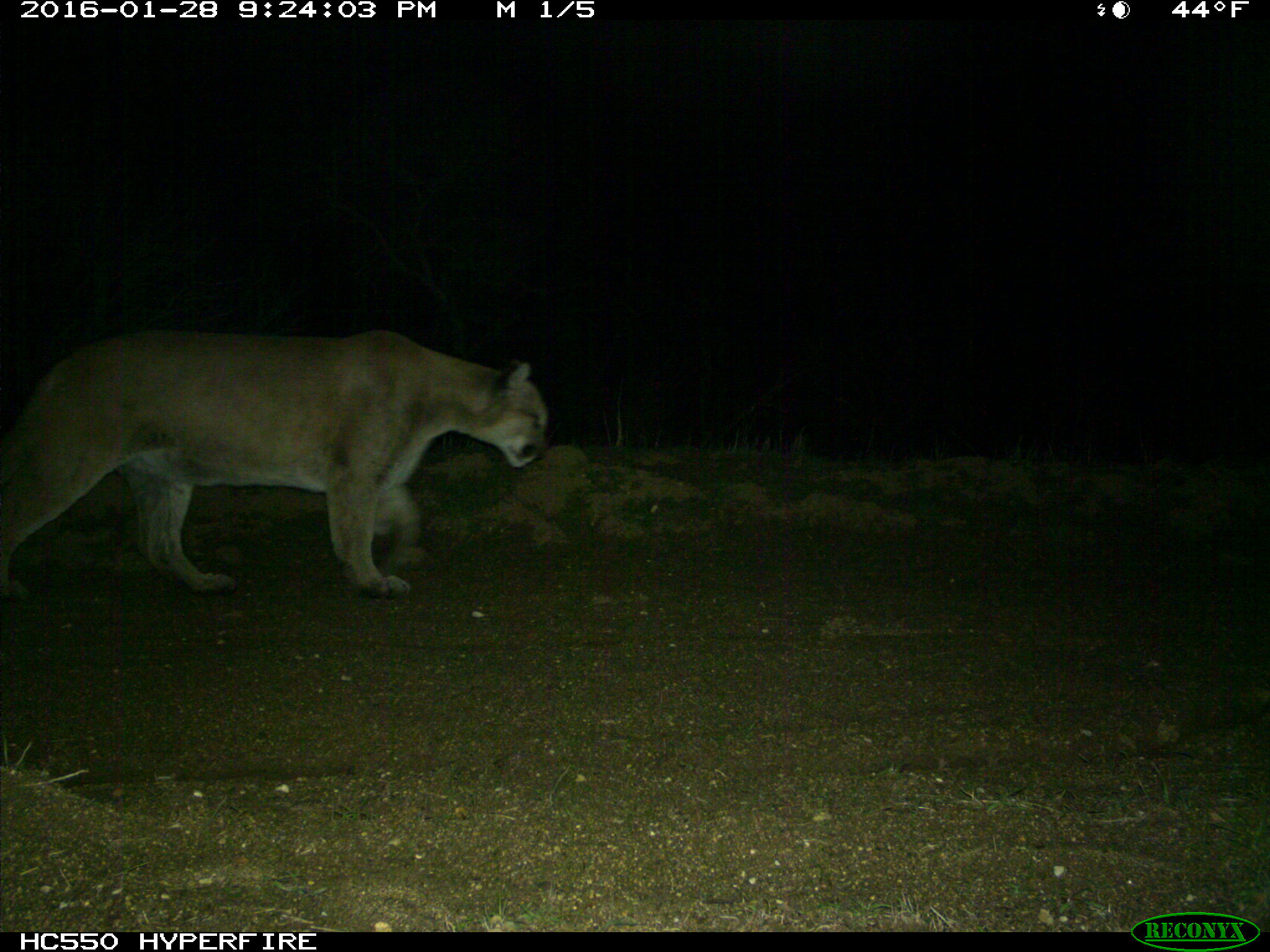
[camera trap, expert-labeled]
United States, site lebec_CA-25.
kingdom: Animalia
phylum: Chordata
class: Mammalia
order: Carnivora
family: Felidae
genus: Puma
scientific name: Puma concolor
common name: mountain lion